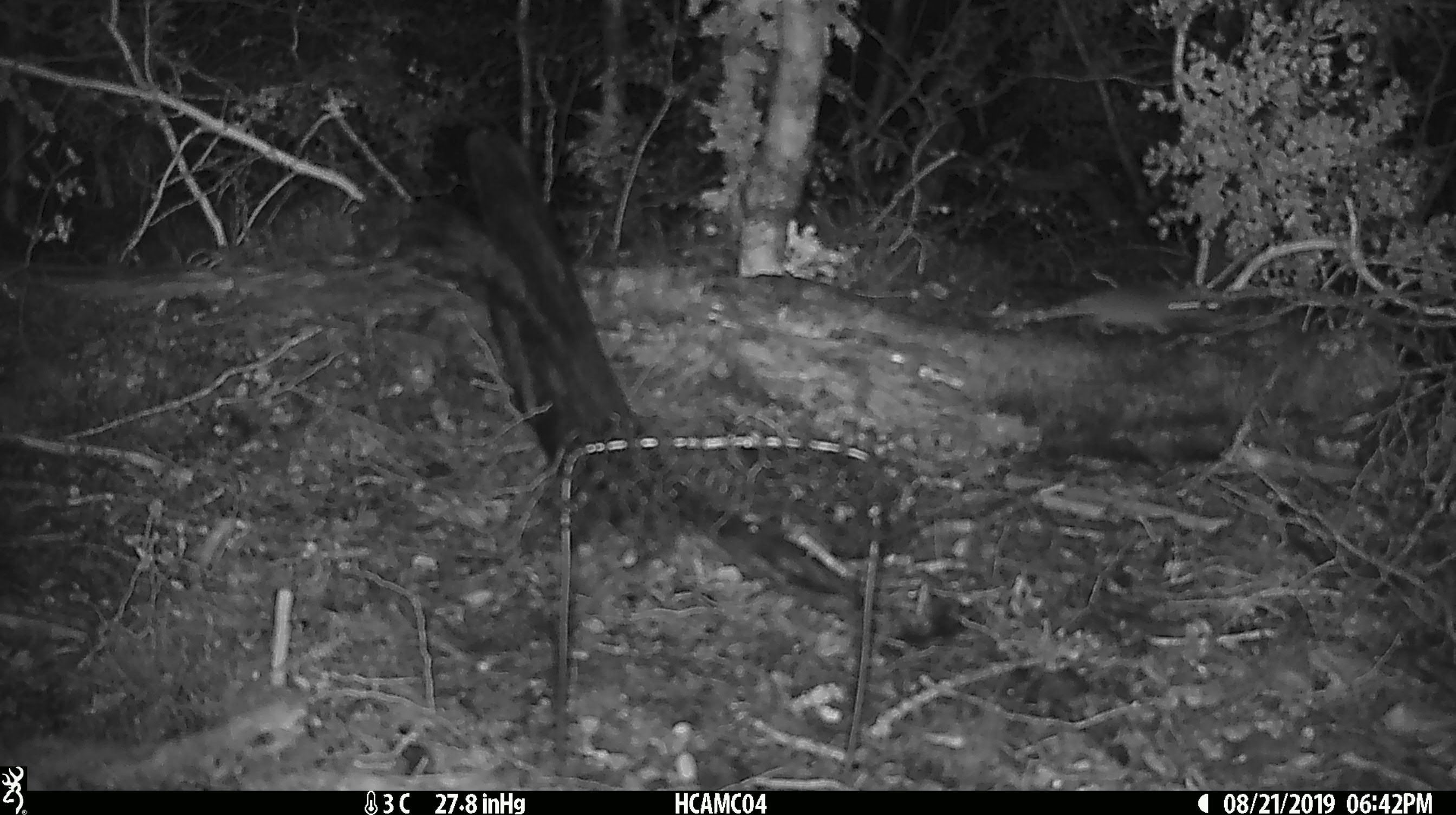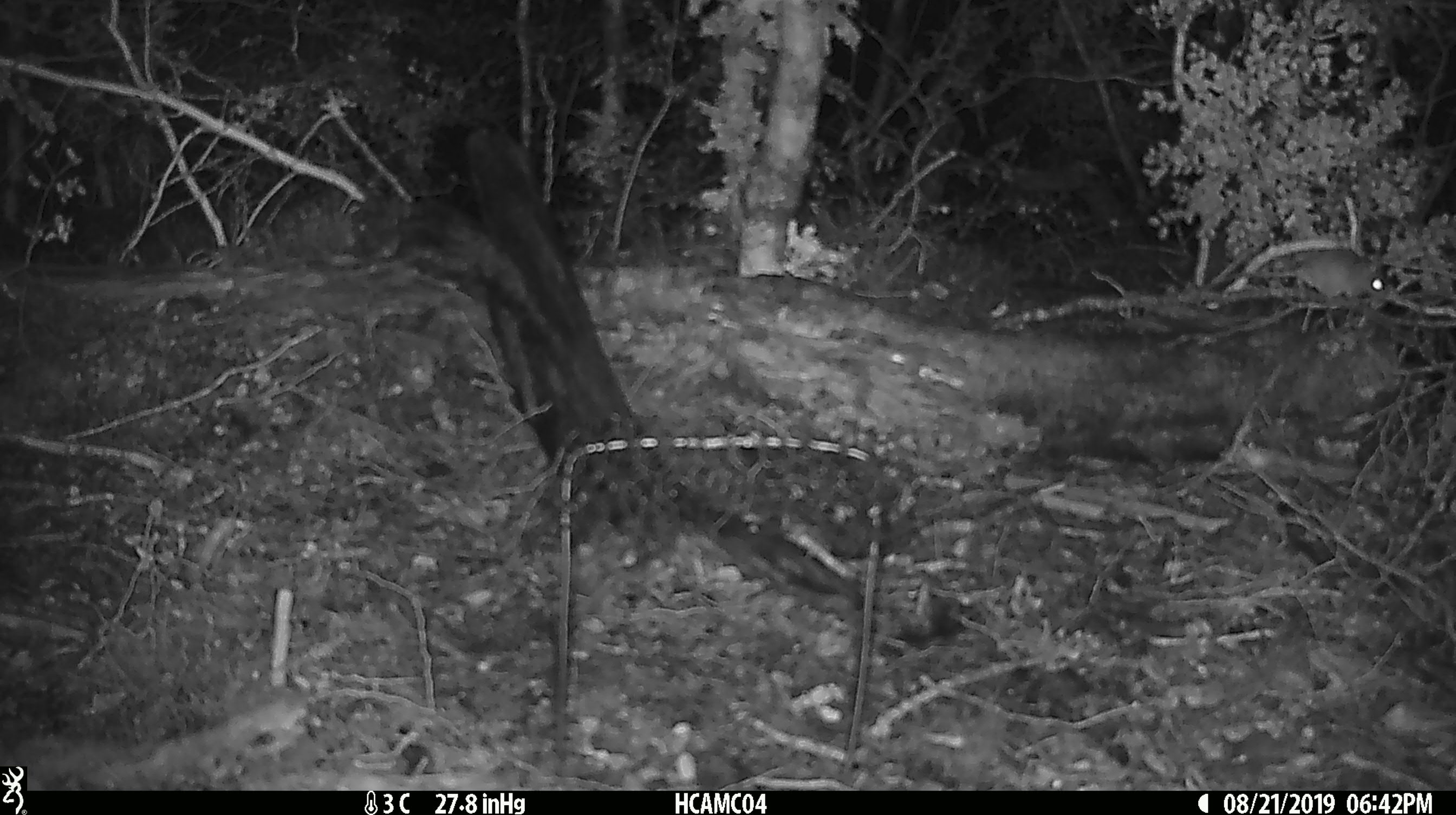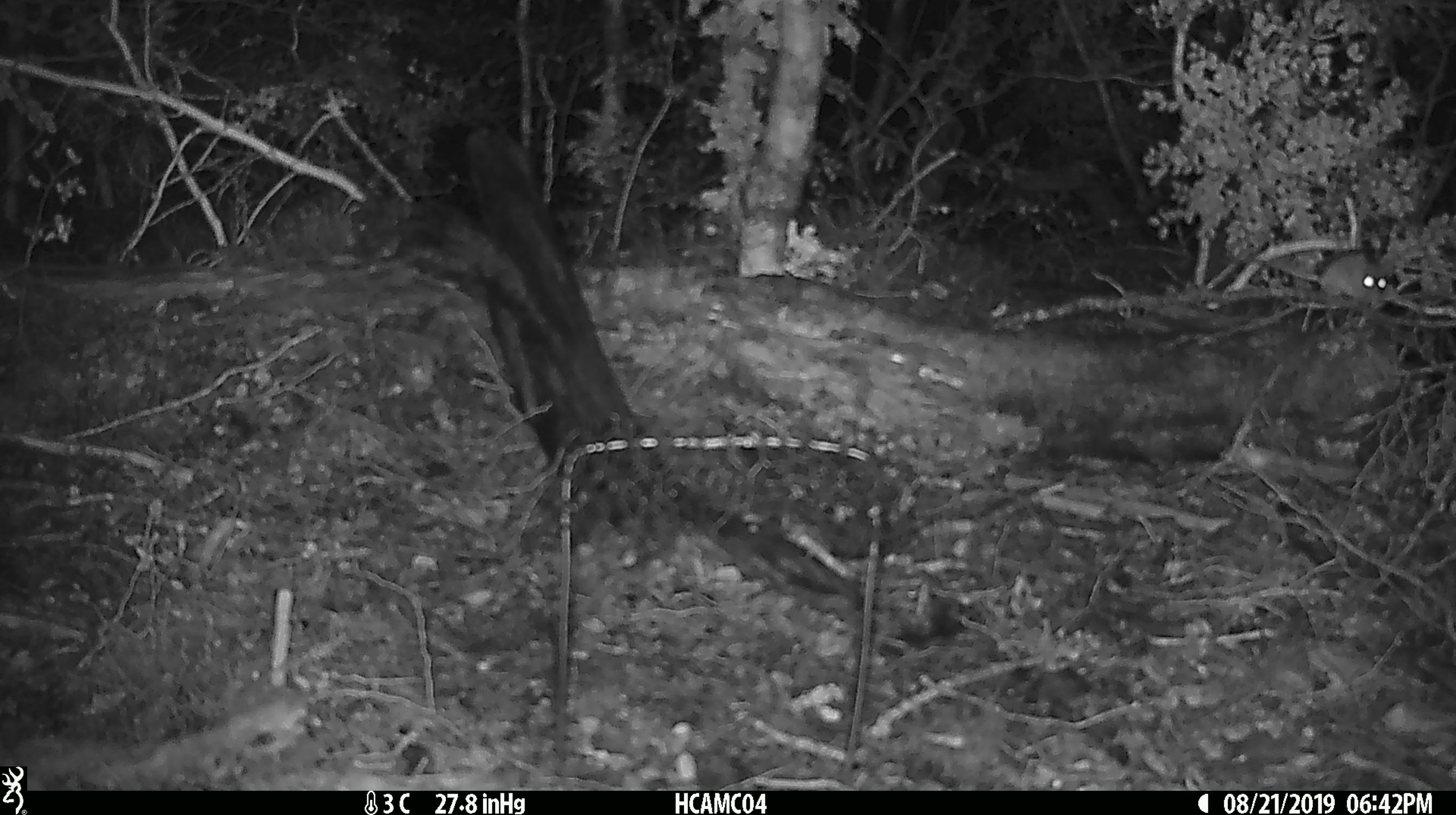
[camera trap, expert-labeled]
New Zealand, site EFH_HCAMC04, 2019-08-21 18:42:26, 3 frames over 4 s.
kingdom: Animalia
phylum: Chordata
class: Mammalia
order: Rodentia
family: Muridae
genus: Mus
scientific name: Mus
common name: mouse